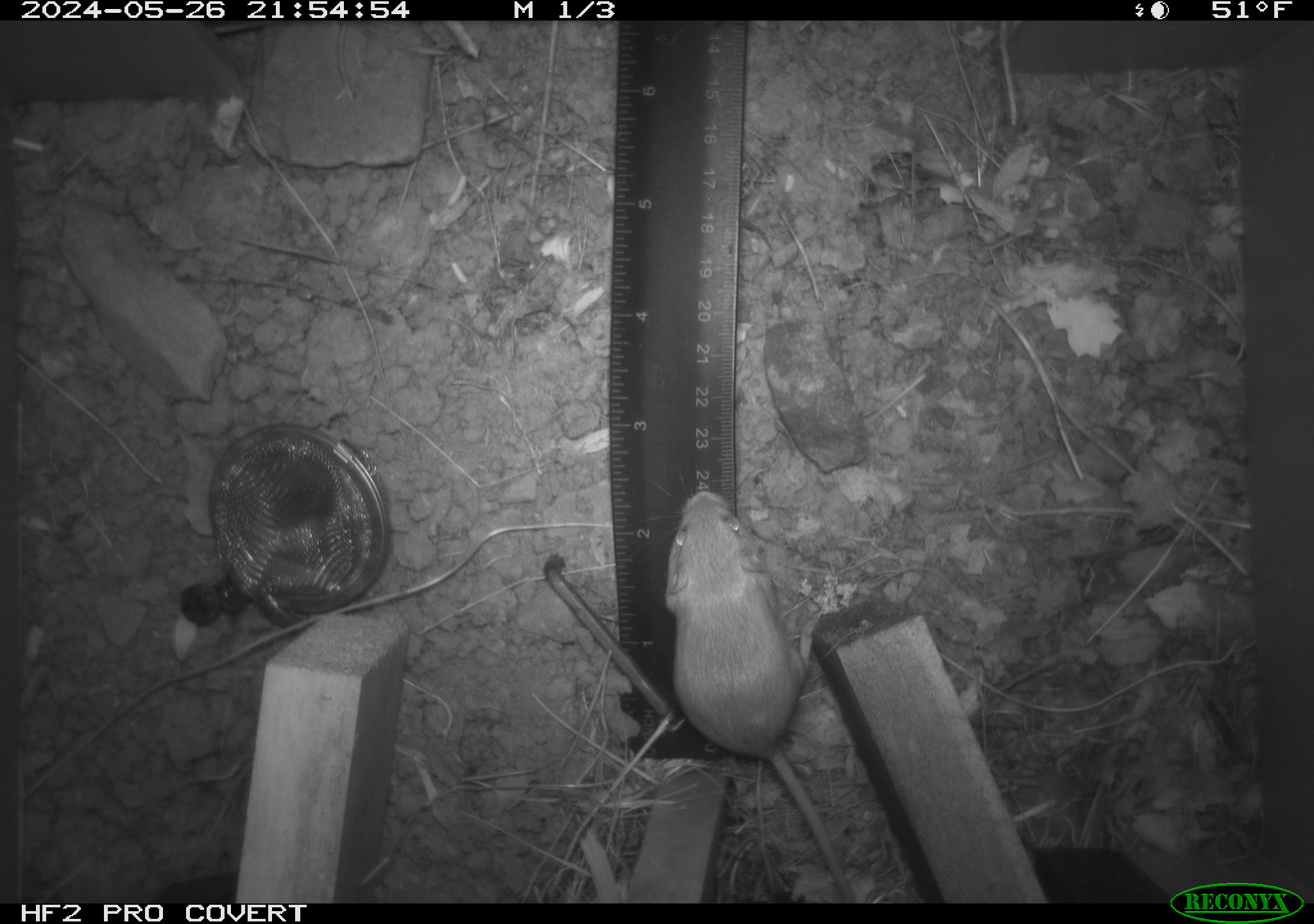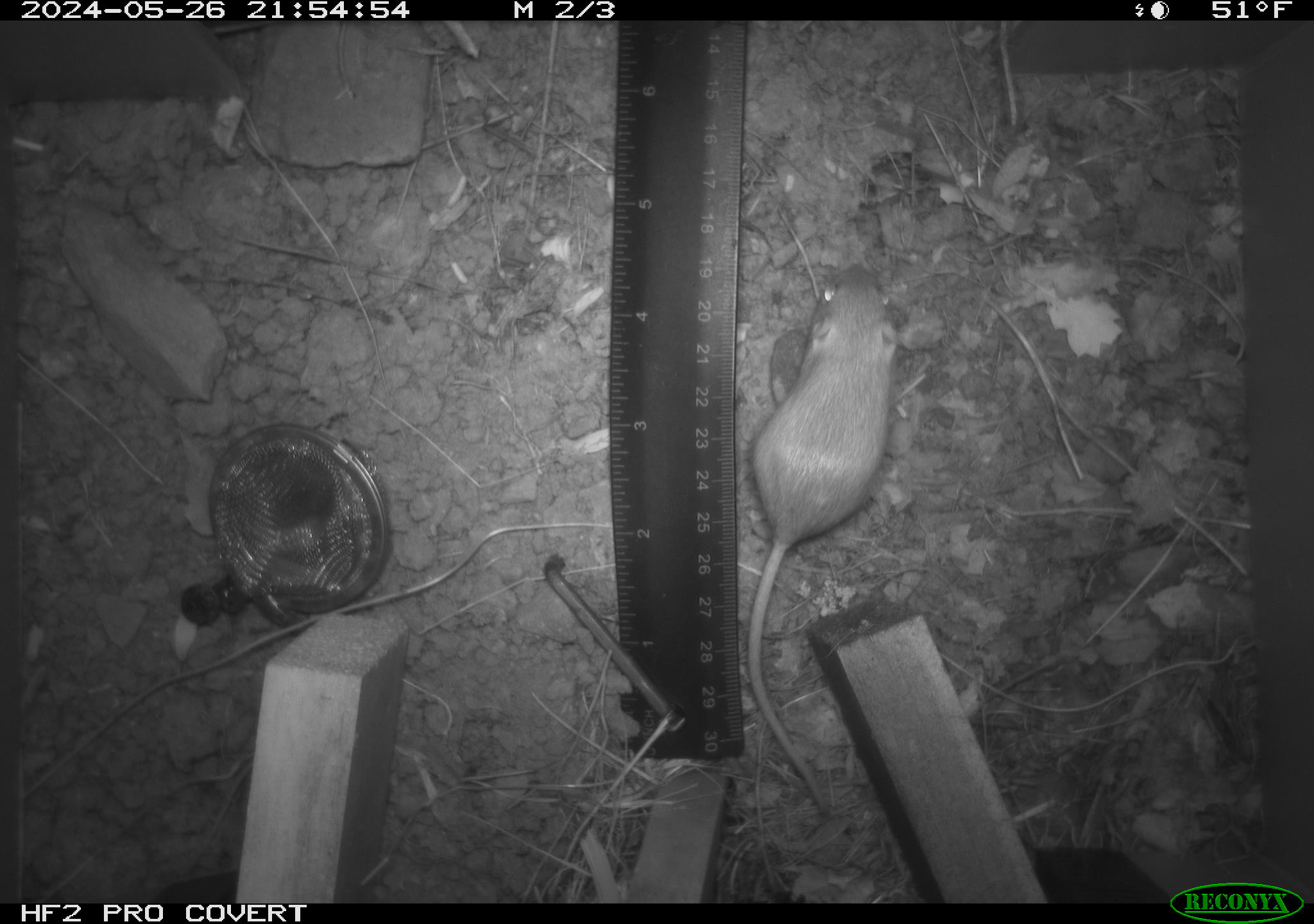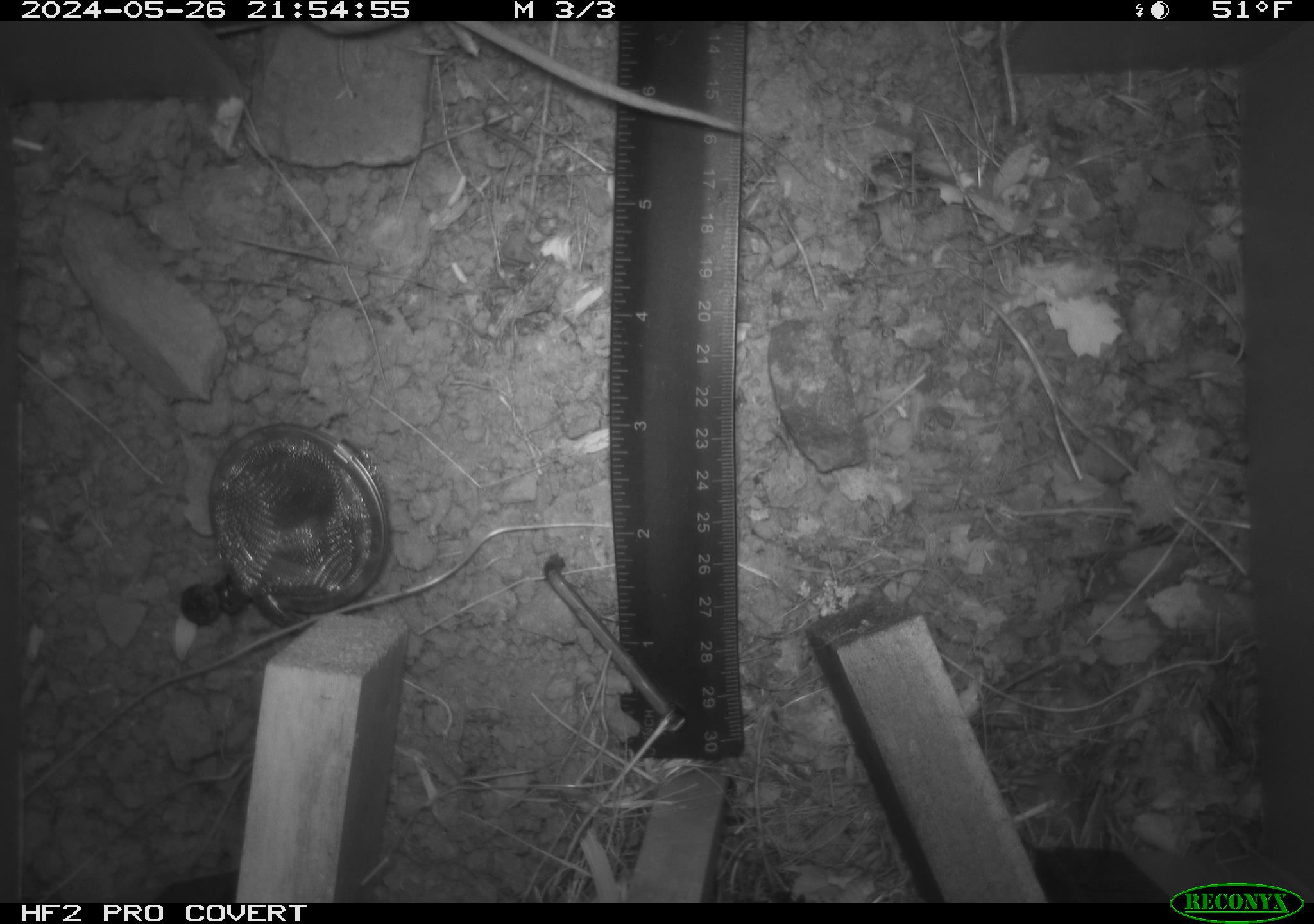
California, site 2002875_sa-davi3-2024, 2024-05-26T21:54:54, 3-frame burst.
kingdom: Animalia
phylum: Chordata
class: Mammalia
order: Rodentia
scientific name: Rodentia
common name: mouse species